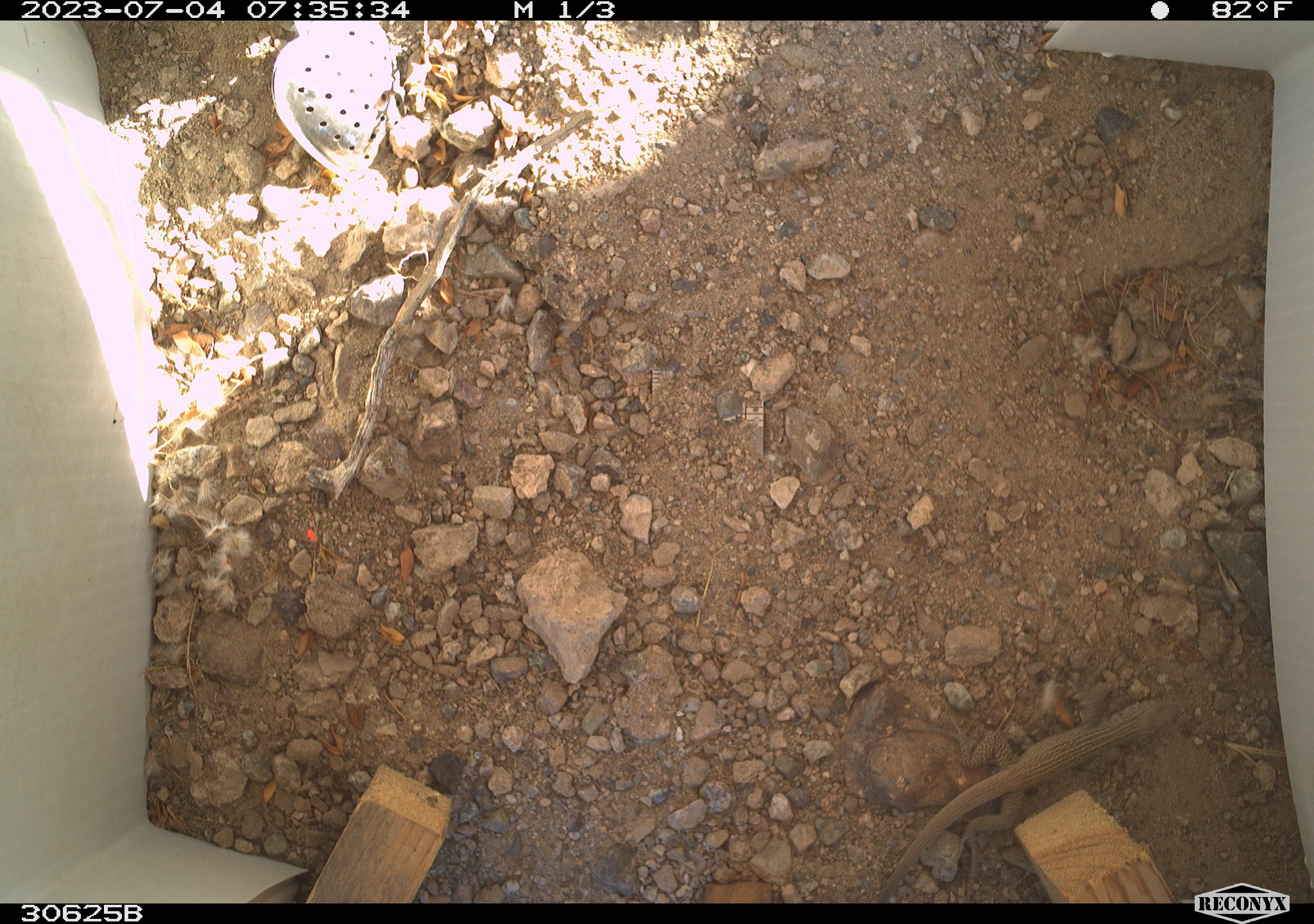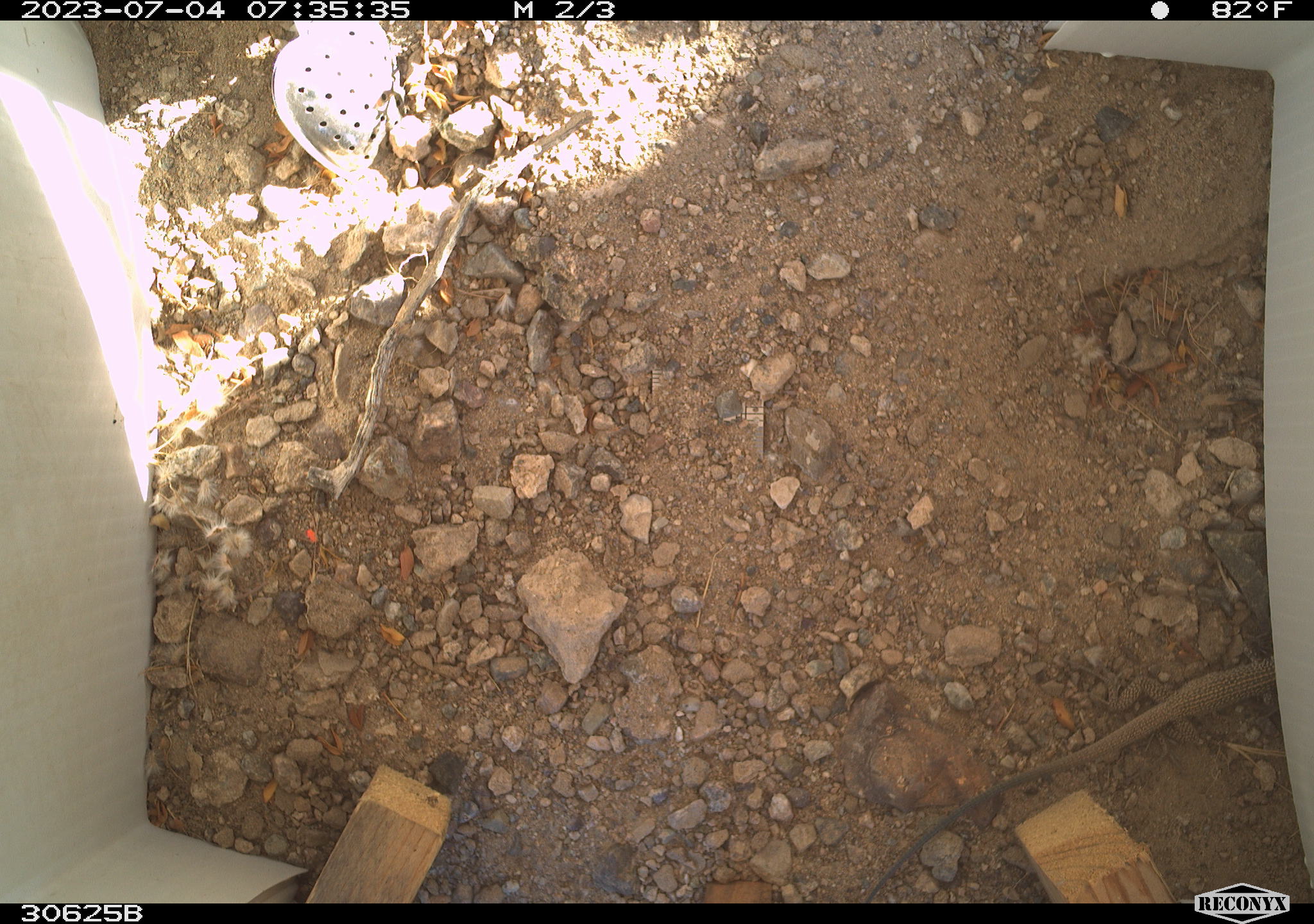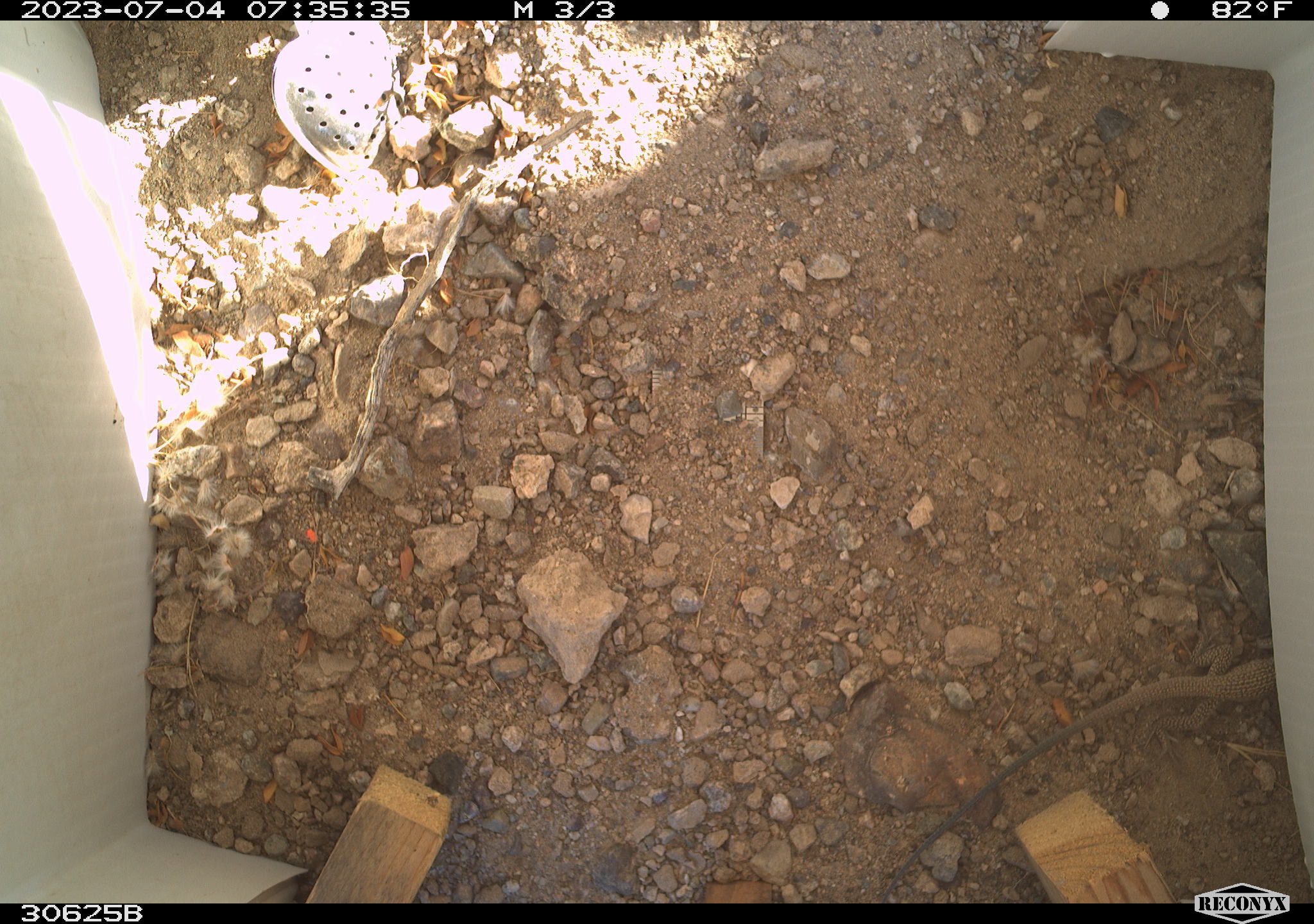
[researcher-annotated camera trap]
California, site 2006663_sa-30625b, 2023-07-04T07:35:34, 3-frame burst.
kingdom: Animalia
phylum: Chordata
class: Reptilia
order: Squamata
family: Teiidae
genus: Aspidoscelis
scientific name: Aspidoscelis tigris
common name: western whiptail